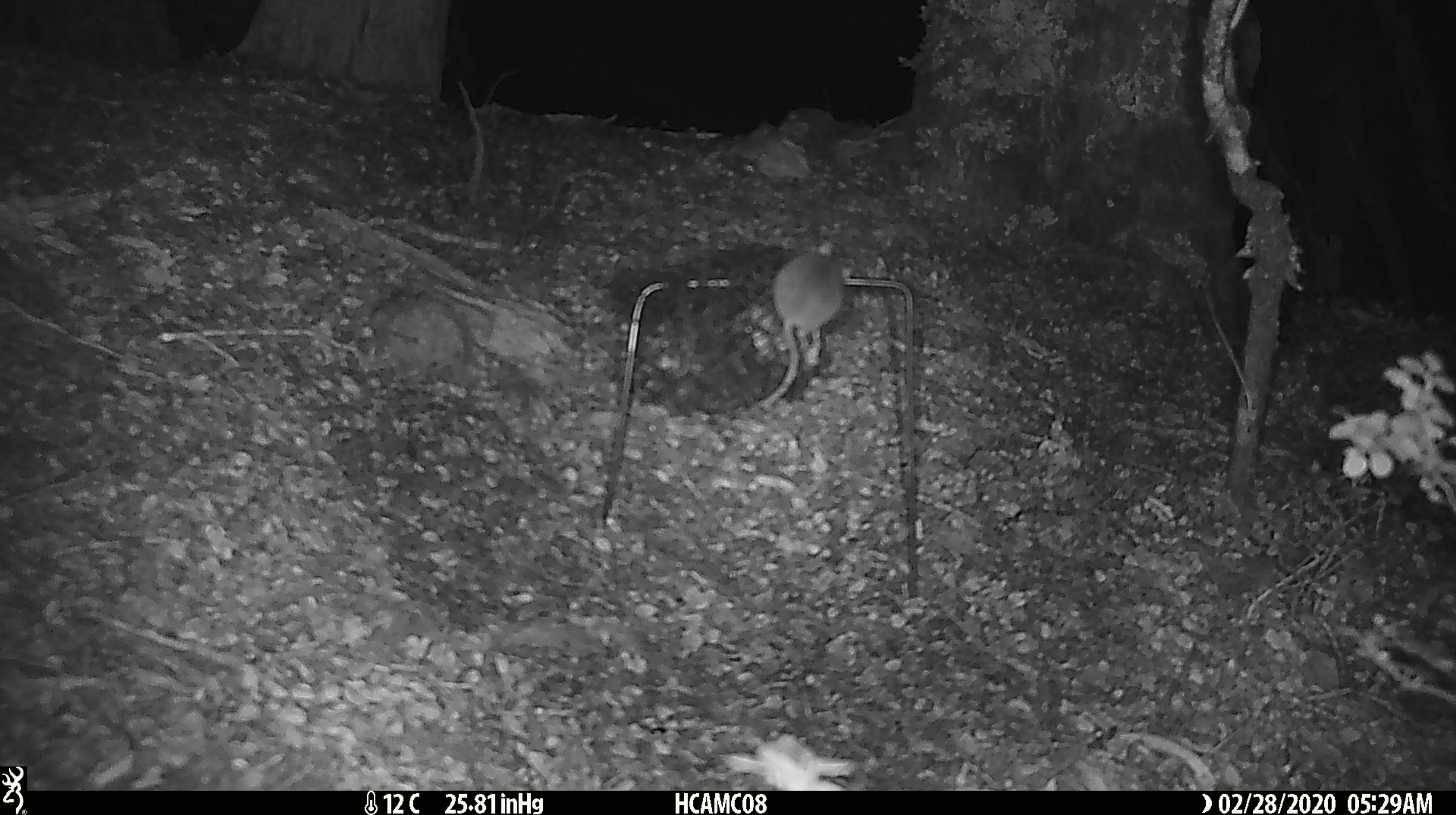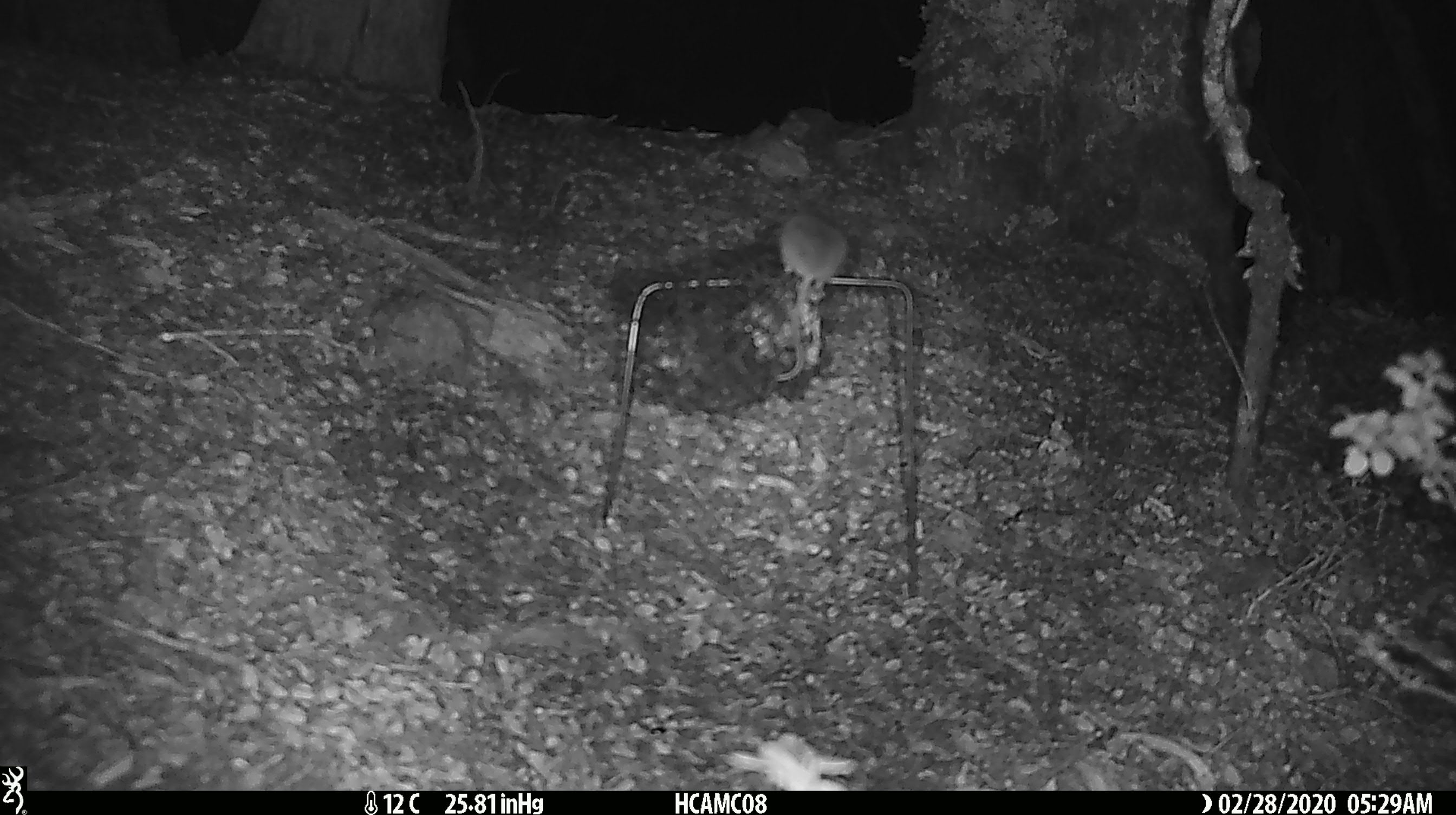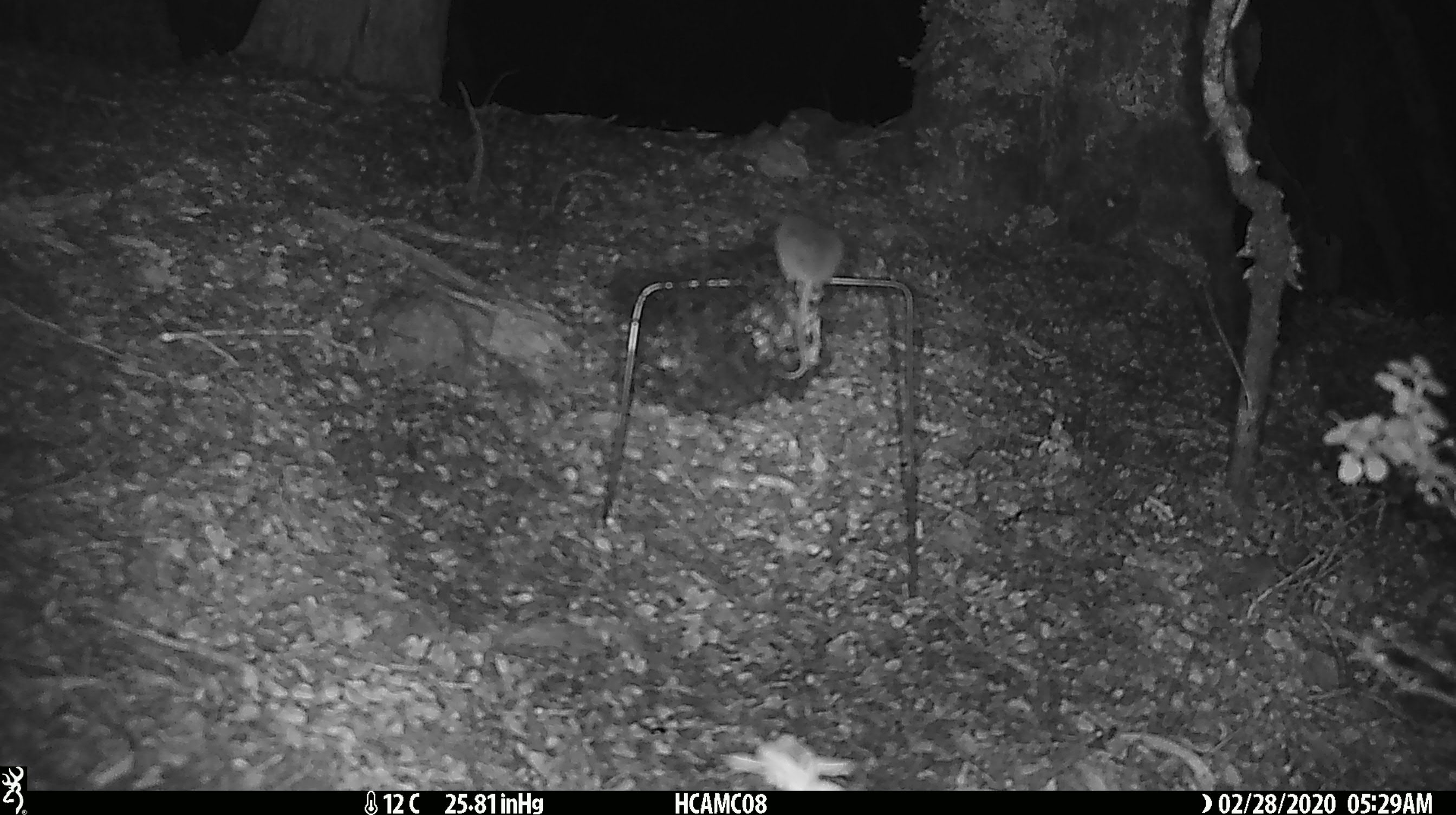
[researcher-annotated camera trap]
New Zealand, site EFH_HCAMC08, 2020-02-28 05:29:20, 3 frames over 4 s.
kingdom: Animalia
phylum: Chordata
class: Mammalia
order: Rodentia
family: Muridae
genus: Mus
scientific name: Mus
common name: mouse